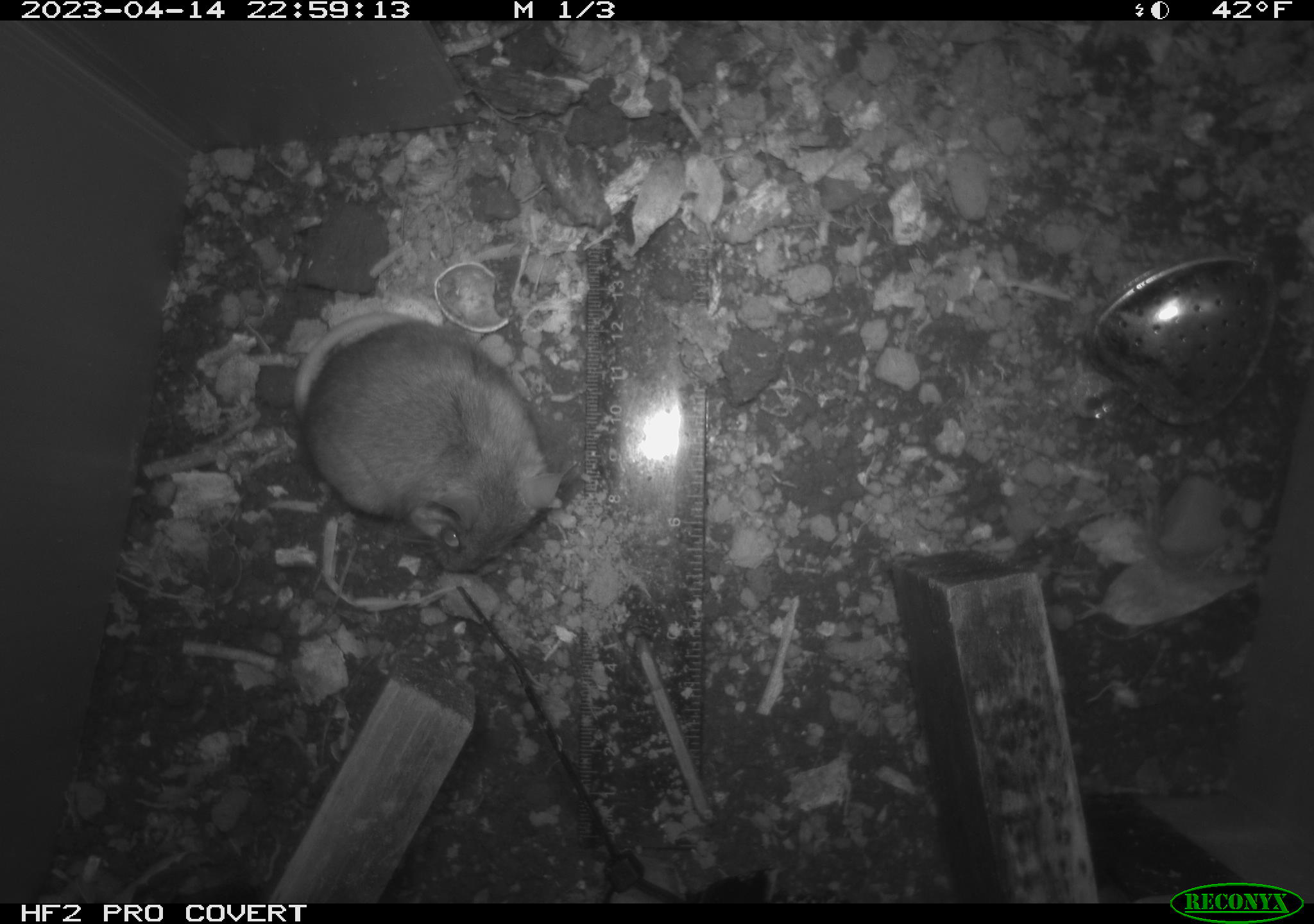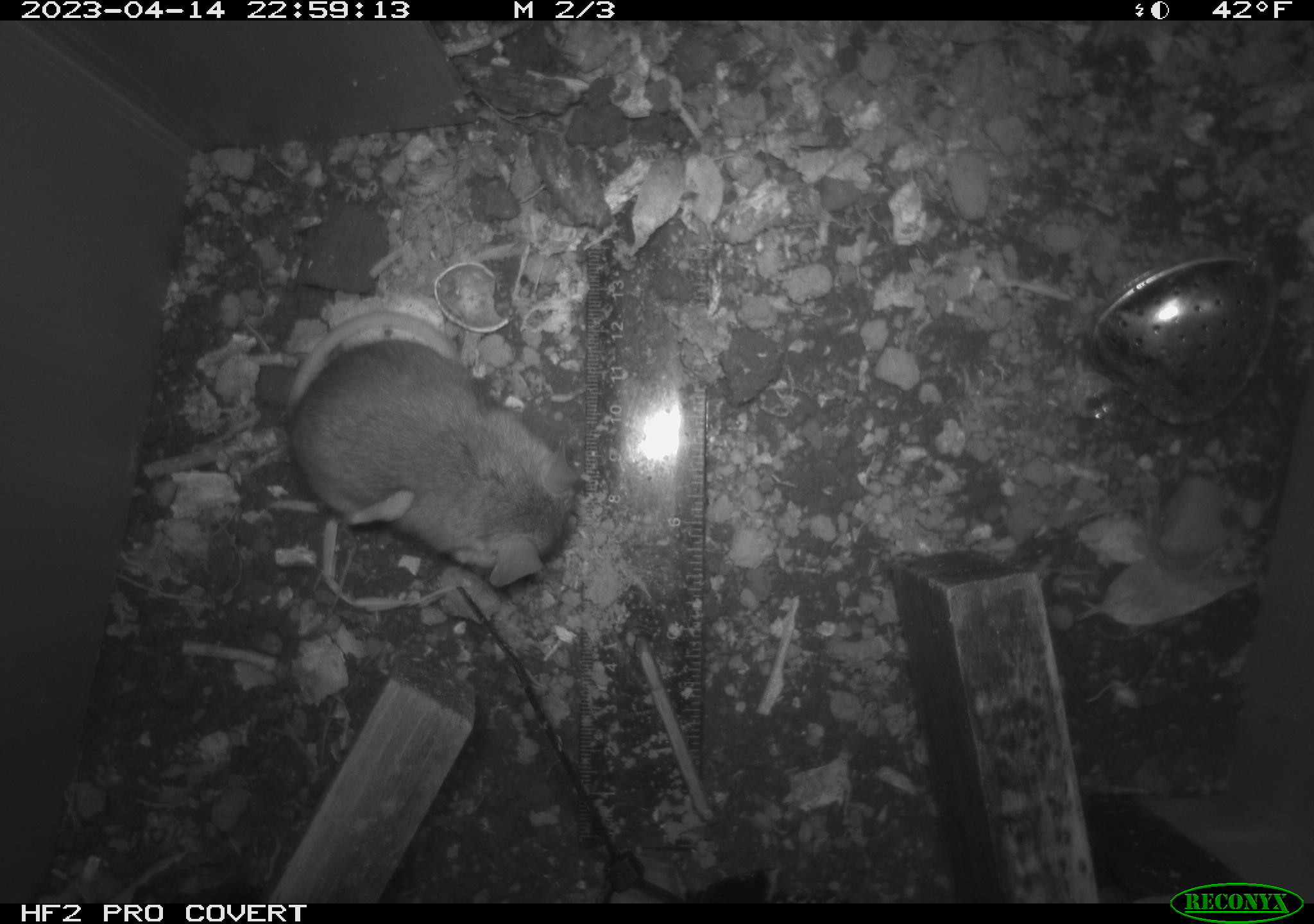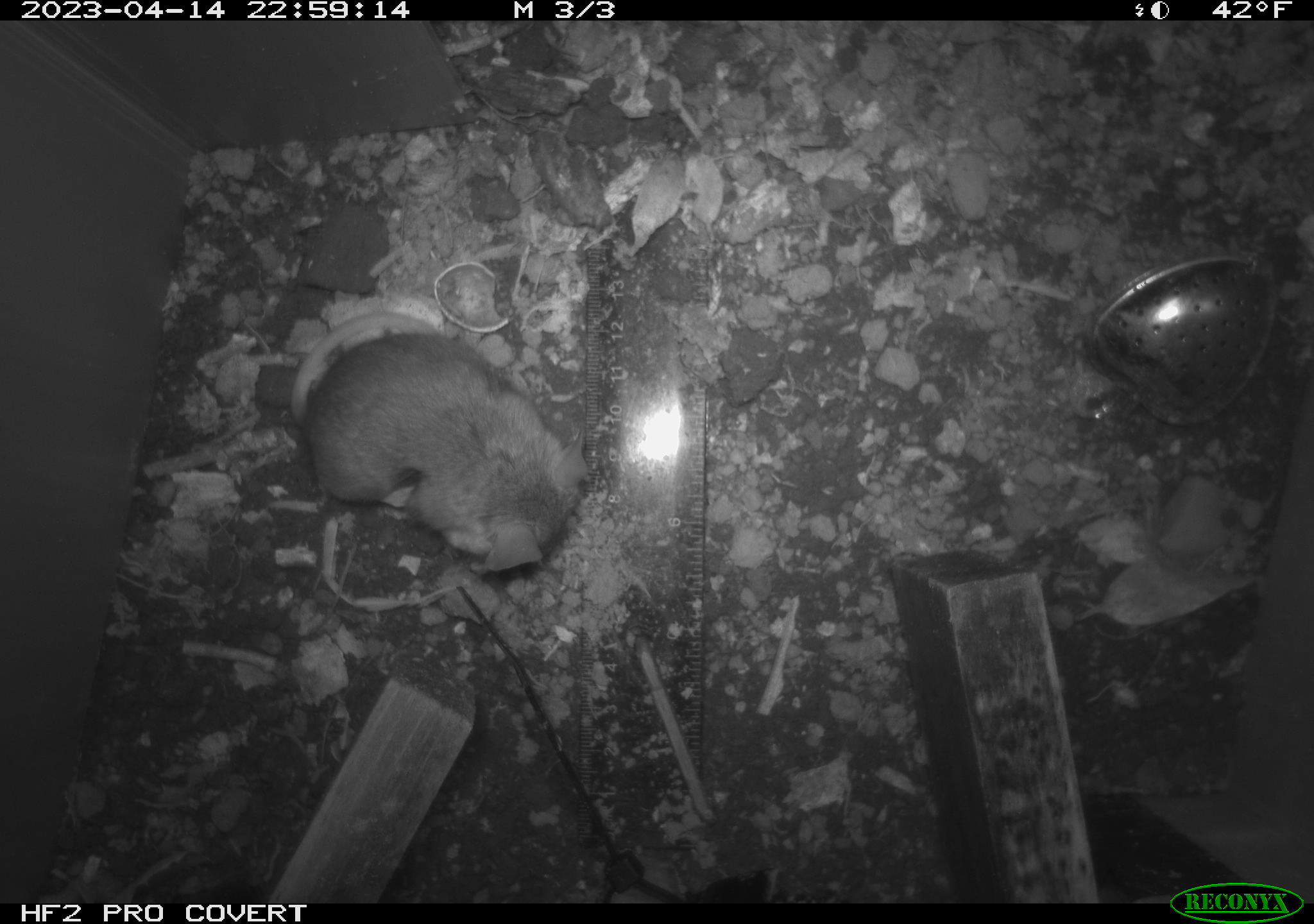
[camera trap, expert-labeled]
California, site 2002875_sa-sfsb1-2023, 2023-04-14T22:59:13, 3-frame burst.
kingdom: Animalia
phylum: Chordata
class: Mammalia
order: Rodentia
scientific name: Rodentia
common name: mouse species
Mouse species (Rodentia).